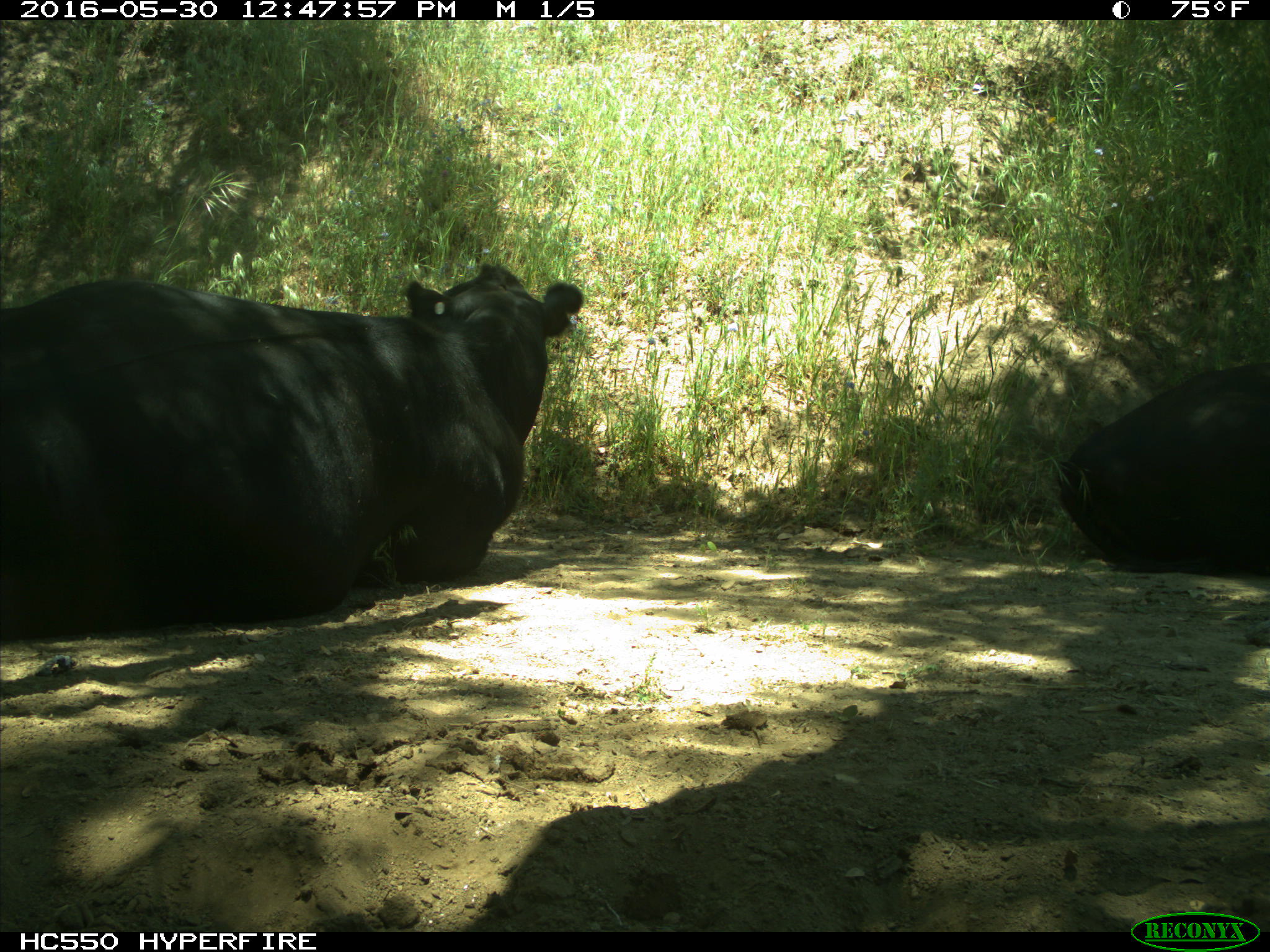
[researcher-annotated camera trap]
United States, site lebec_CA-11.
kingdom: Animalia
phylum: Chordata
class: Mammalia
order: Artiodactyla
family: Bovidae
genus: Bos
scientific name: Bos taurus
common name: domestic cow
Bos taurus (domestic cow).